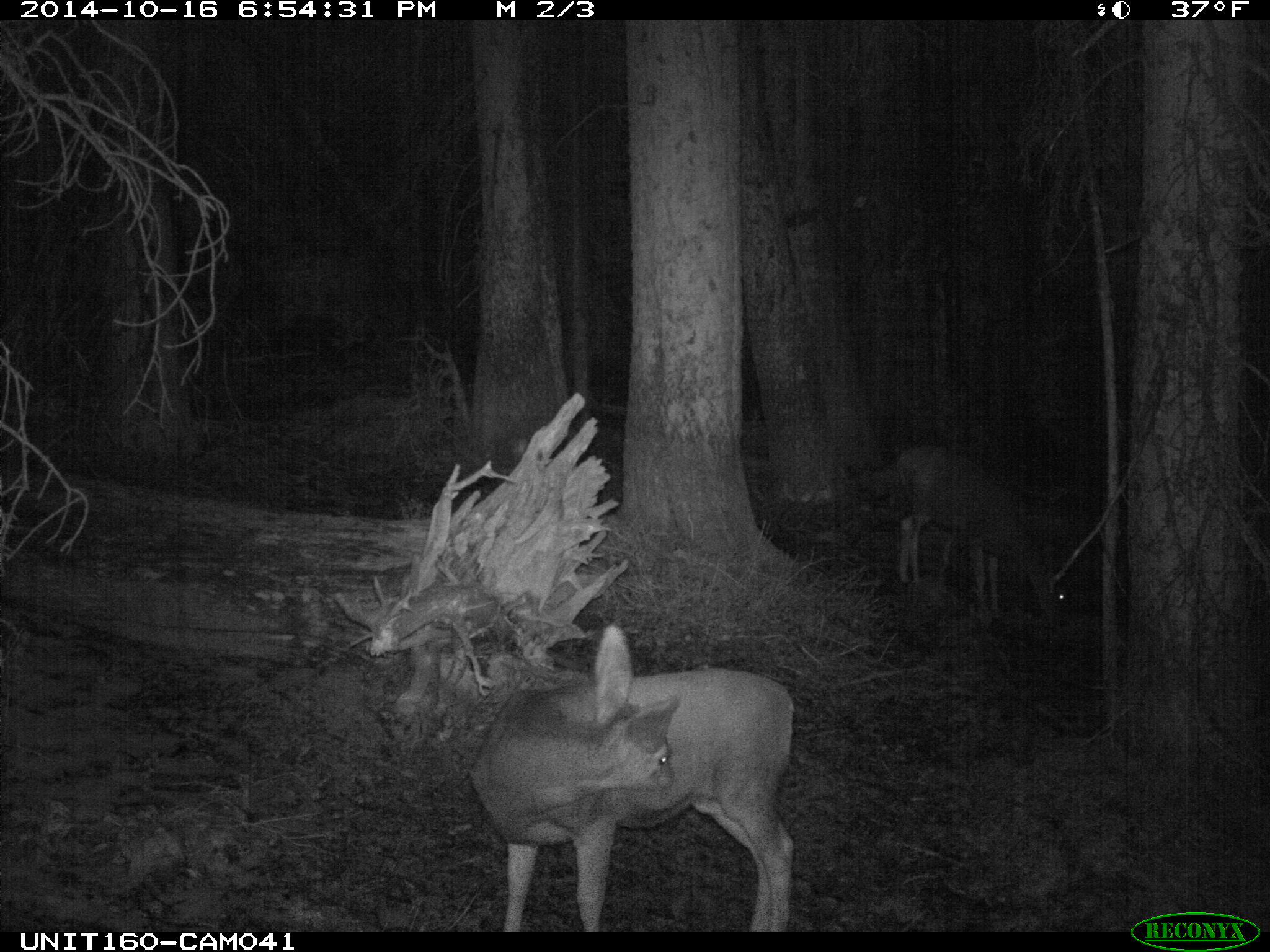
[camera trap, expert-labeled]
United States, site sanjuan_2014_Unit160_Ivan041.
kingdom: Animalia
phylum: Chordata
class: Mammalia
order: Artiodactyla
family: Cervidae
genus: Odocoileus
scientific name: Odocoileus hemionus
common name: mule deer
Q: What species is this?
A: Odocoileus hemionus (mule deer).